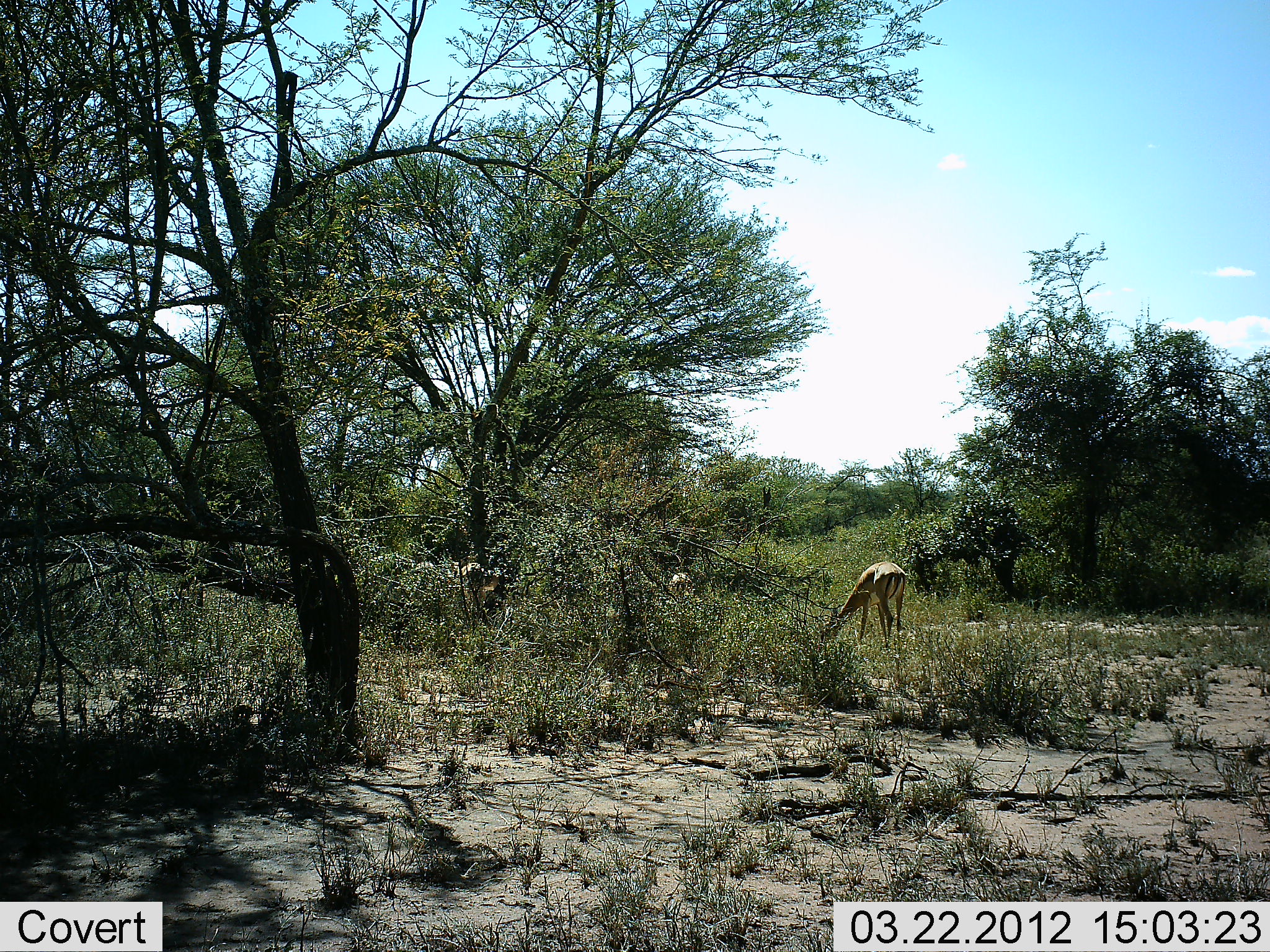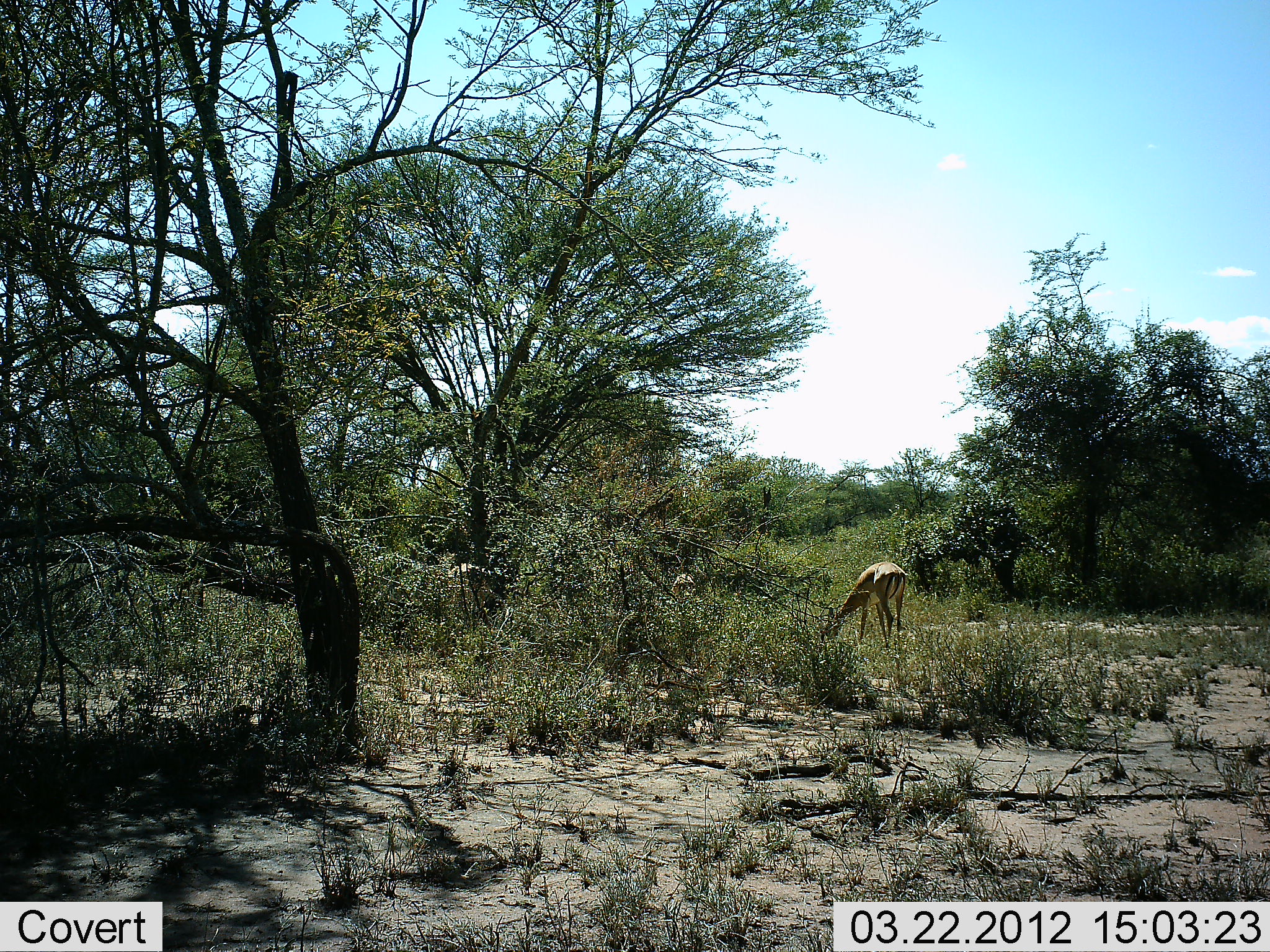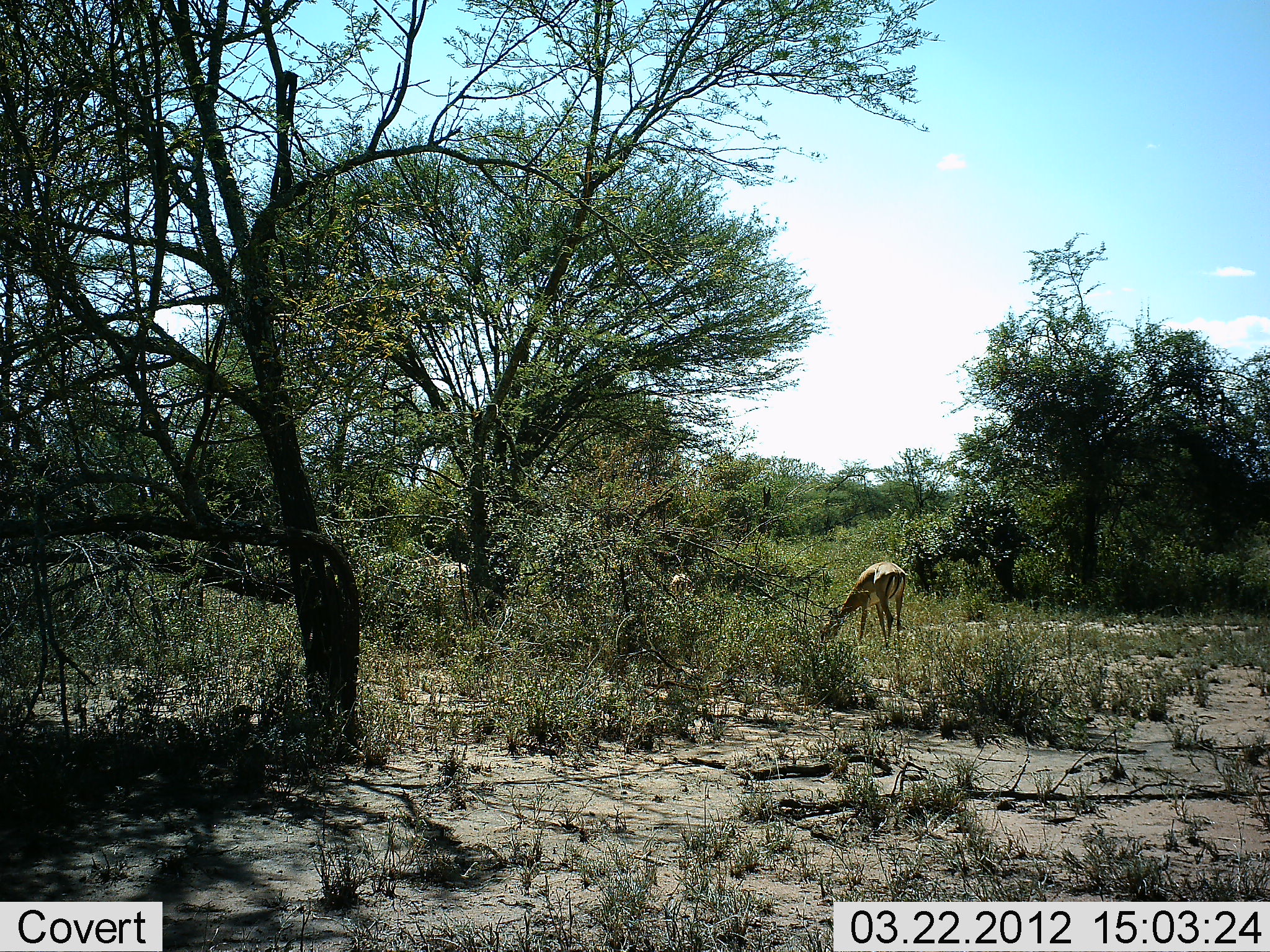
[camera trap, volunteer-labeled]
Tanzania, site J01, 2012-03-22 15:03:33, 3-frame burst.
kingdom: Animalia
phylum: Chordata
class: Mammalia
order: Artiodactyla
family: Bovidae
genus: Aepyceros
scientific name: Aepyceros melampus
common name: impala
Impala (Aepyceros melampus), count 3. Behavior (volunteer vote fractions): standing 24%, resting 0%, moving 6%, interacting 0%. Young present (vote fraction): 6%. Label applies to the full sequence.